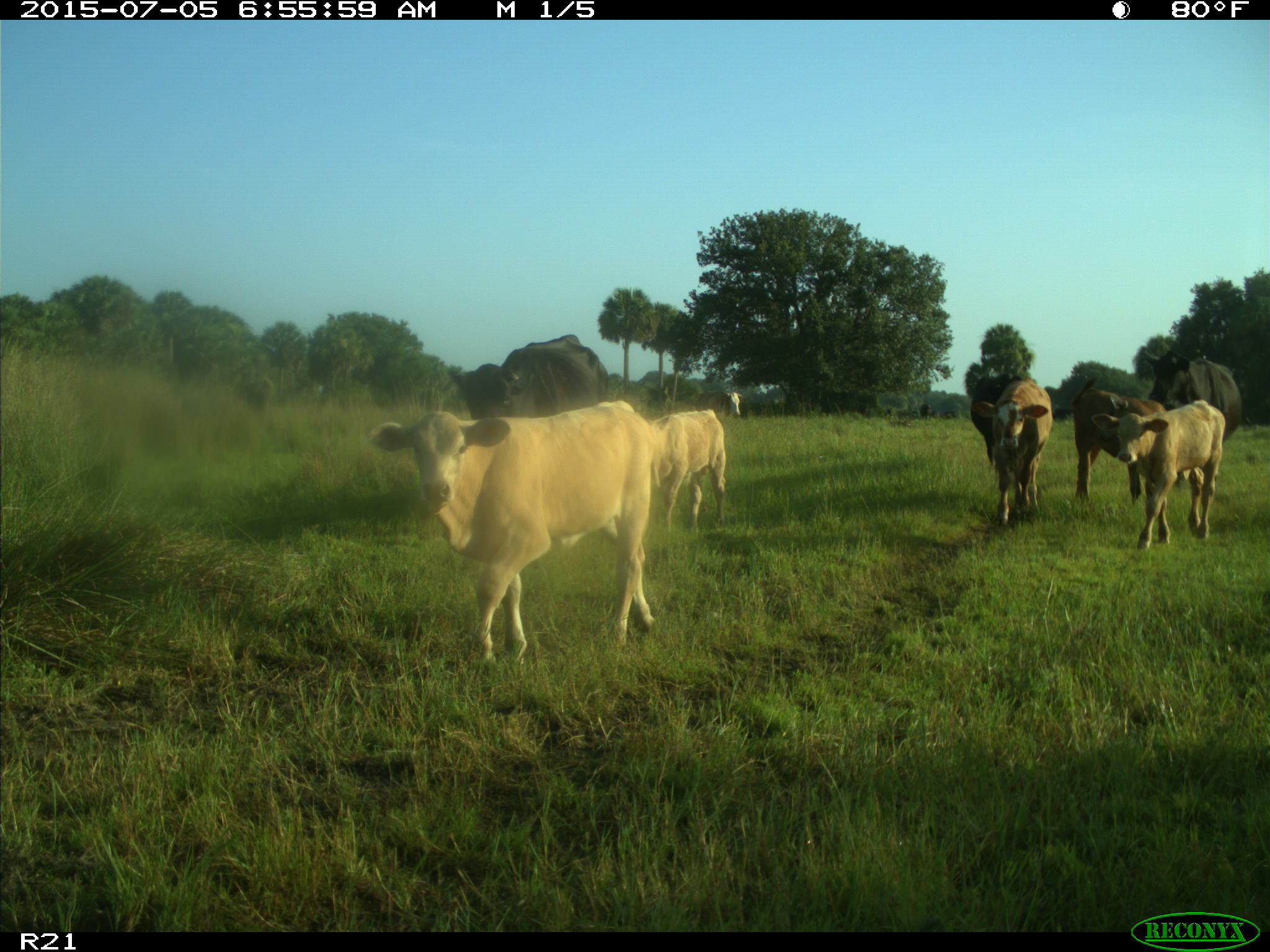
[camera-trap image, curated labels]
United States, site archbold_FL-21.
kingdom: Animalia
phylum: Chordata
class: Mammalia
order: Artiodactyla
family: Bovidae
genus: Bos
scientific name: Bos taurus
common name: domestic cow